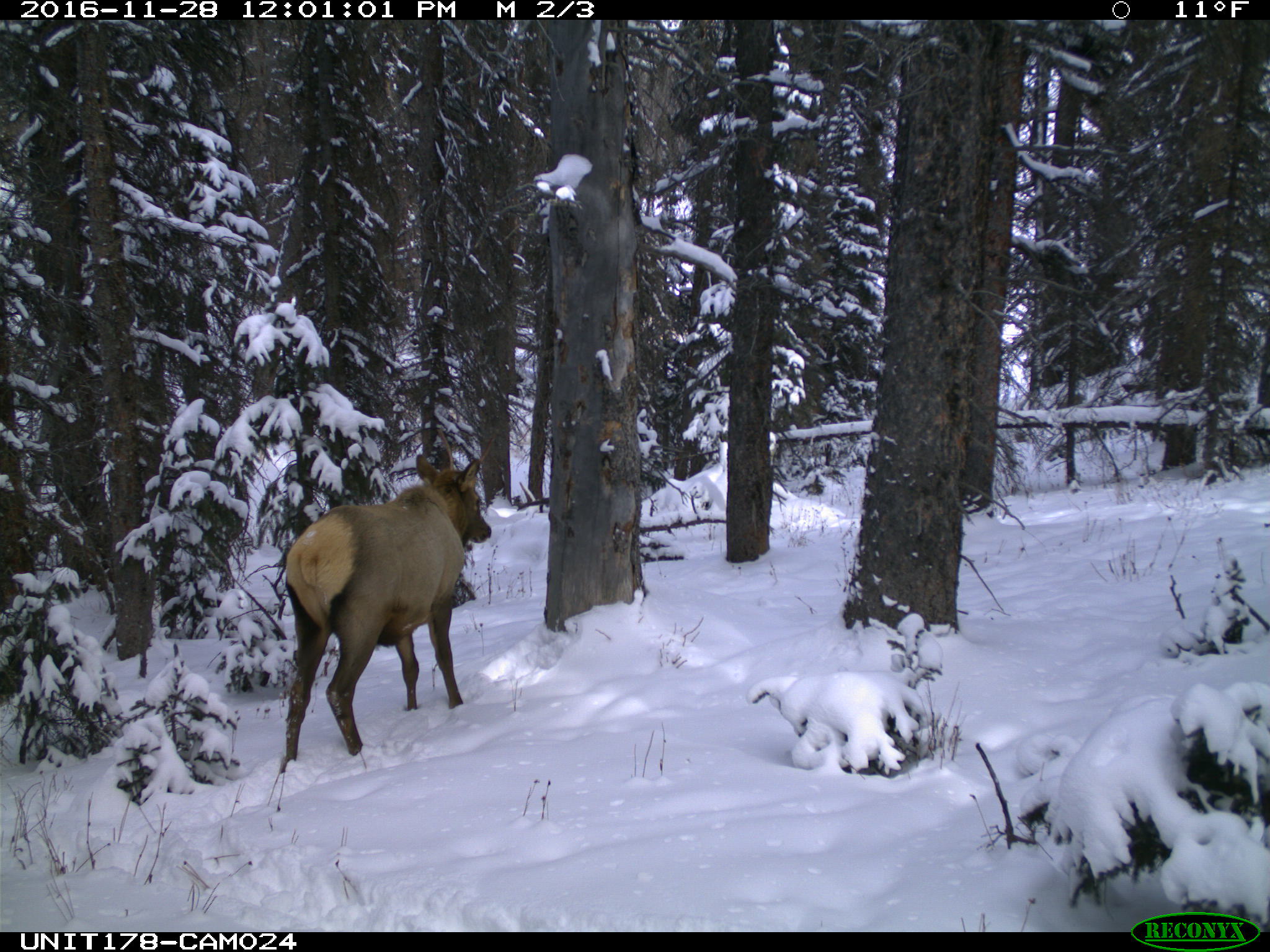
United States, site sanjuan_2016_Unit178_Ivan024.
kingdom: Animalia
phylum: Chordata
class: Mammalia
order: Artiodactyla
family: Cervidae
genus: Cervus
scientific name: Cervus elaphus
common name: red deer